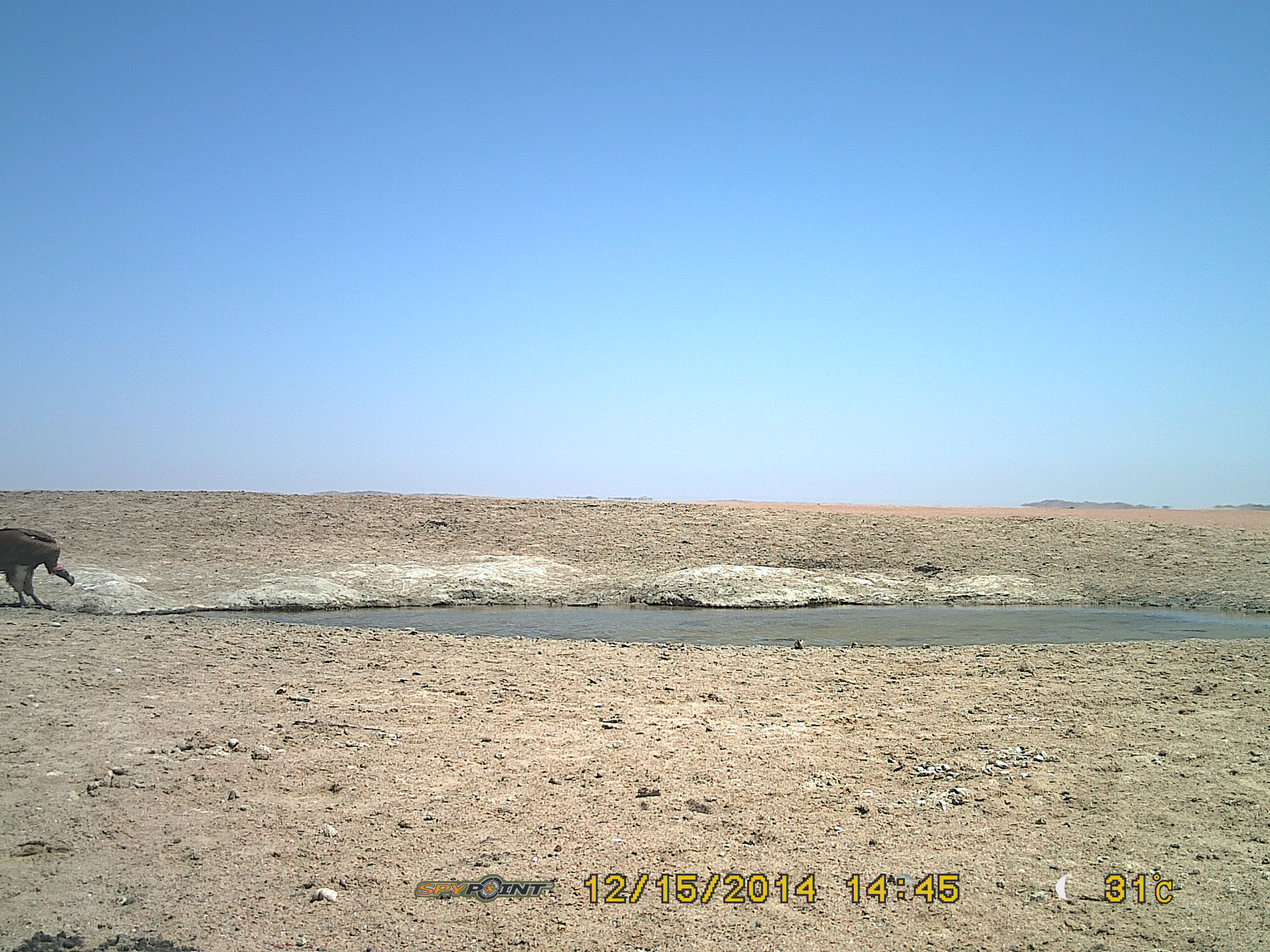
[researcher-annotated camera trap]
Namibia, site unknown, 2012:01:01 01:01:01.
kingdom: Animalia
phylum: Chordata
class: Aves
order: Accipitriformes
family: Accipitridae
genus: Torgos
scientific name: Torgos tracheliotos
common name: lappet-faced vulture